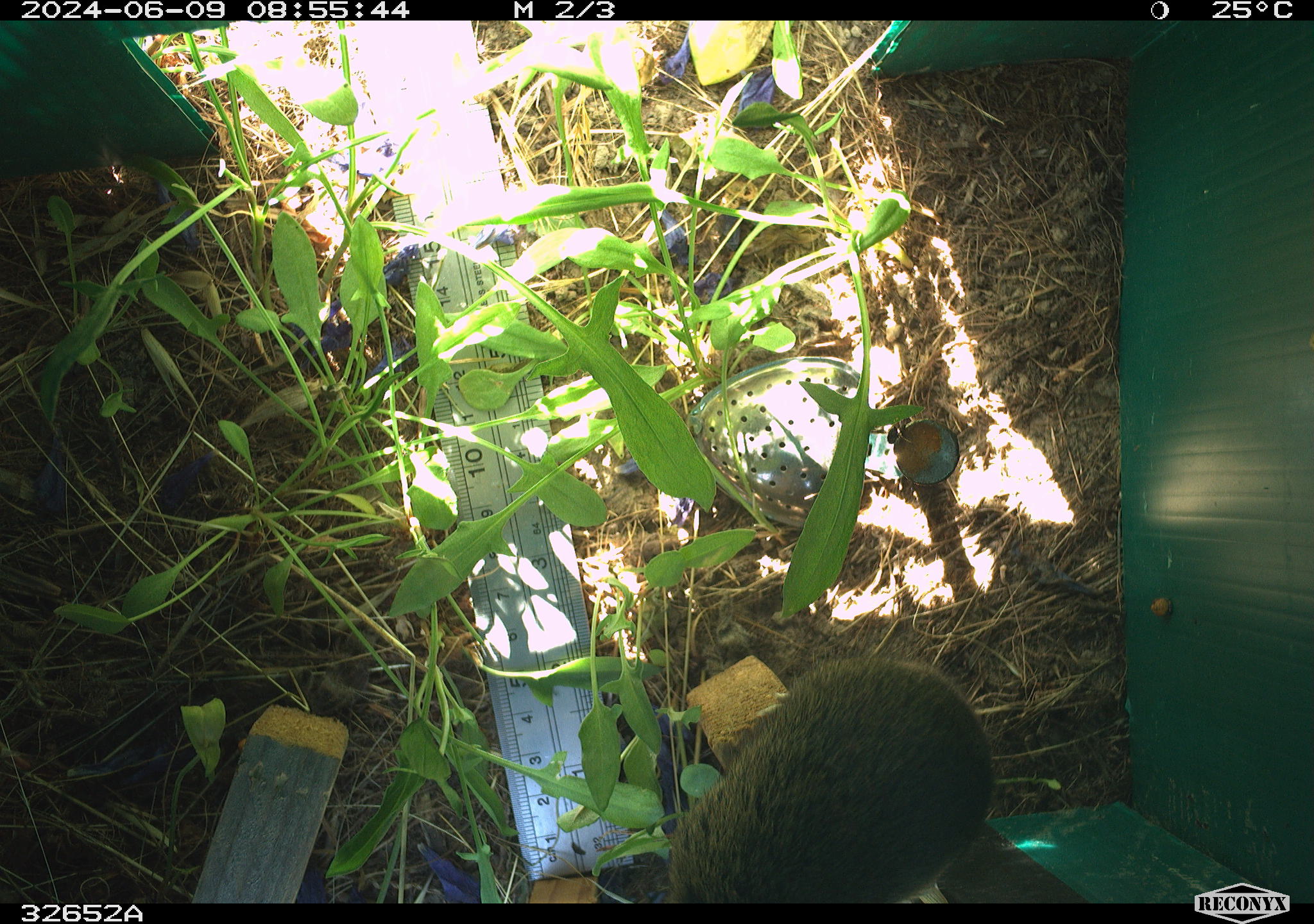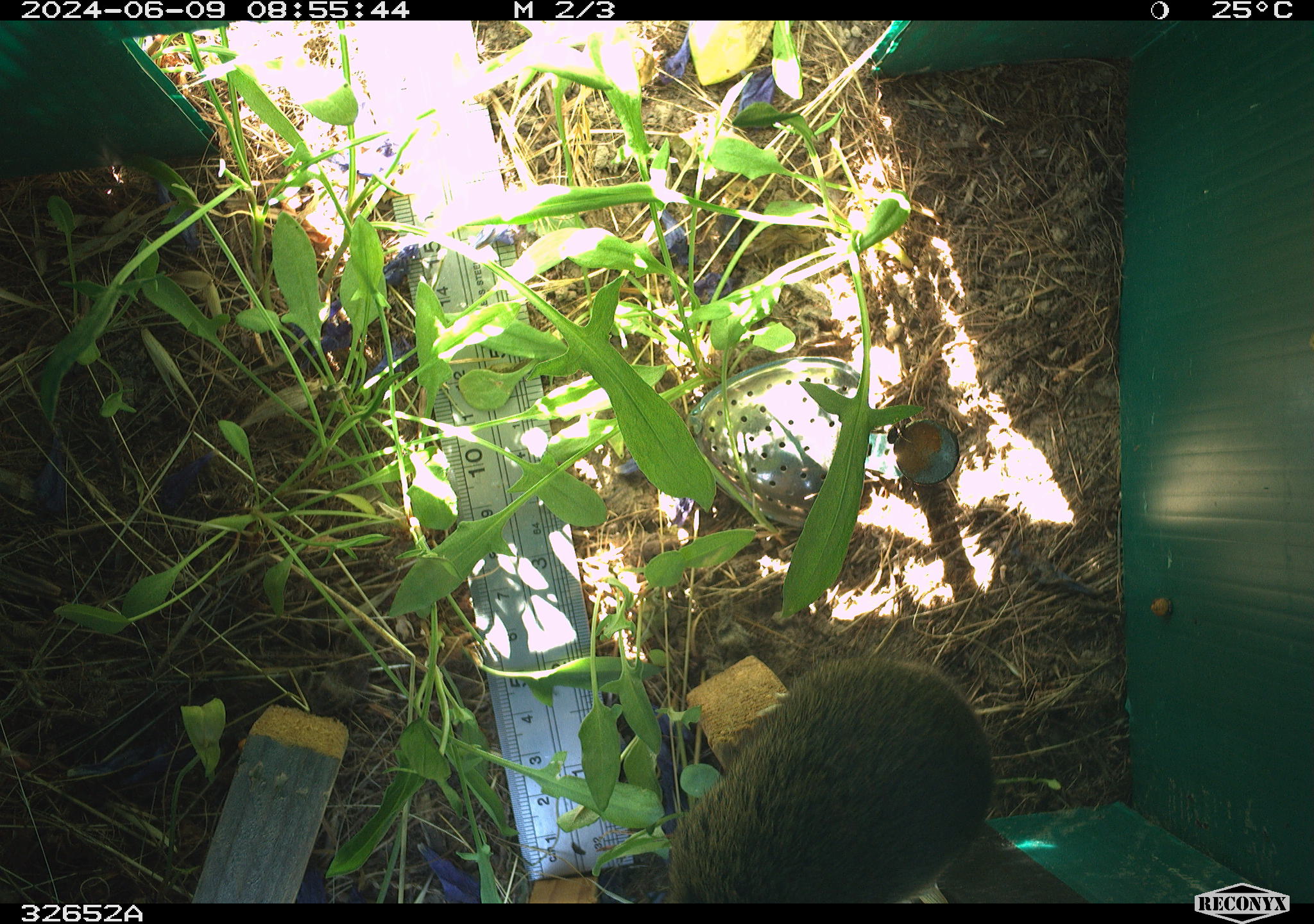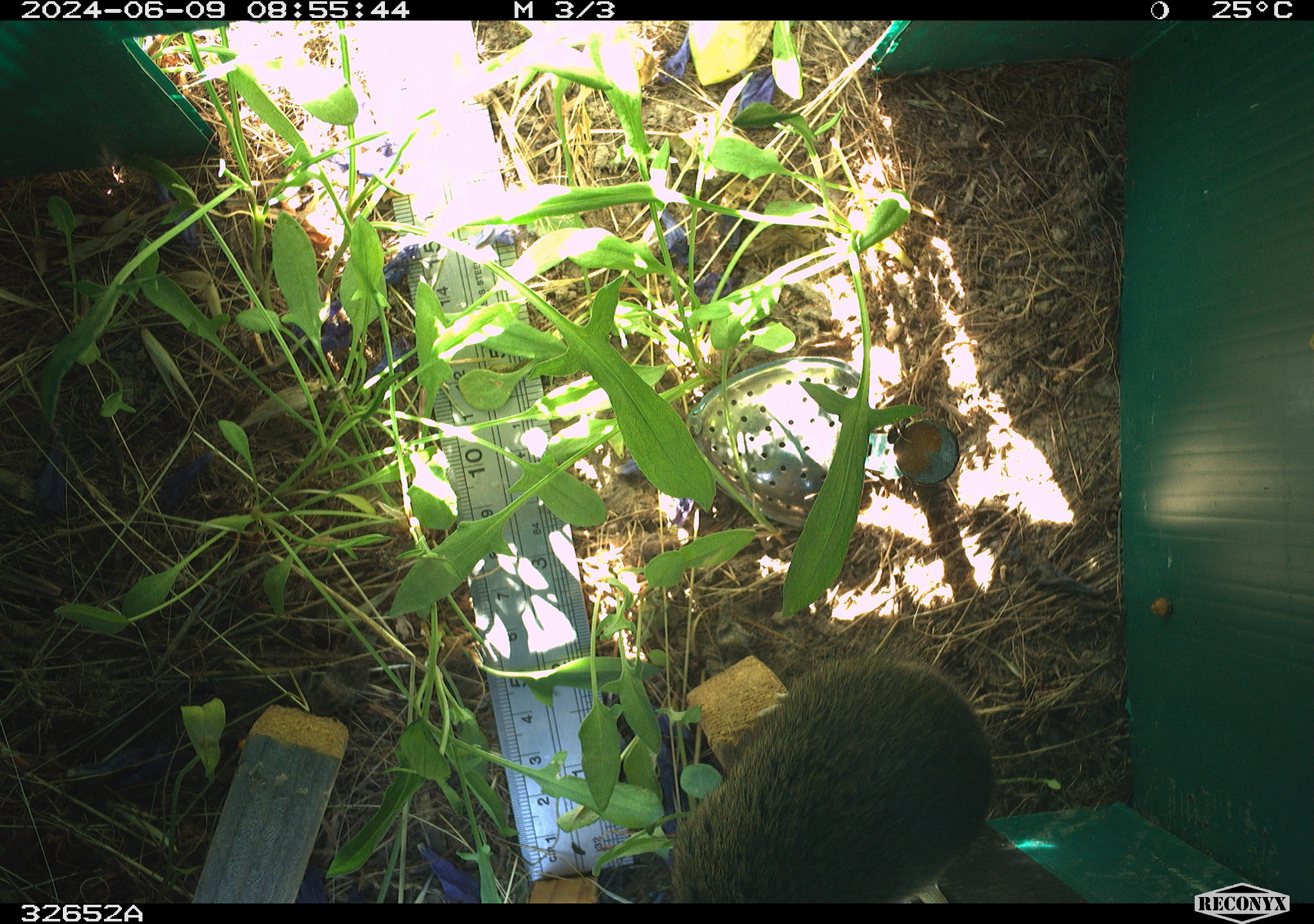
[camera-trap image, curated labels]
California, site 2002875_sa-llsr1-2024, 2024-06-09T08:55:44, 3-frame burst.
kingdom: Animalia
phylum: Chordata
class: Mammalia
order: Rodentia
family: Cricetidae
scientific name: Arvicolinae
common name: voles, lemmings, and muskrats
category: arvicolinae subfamily